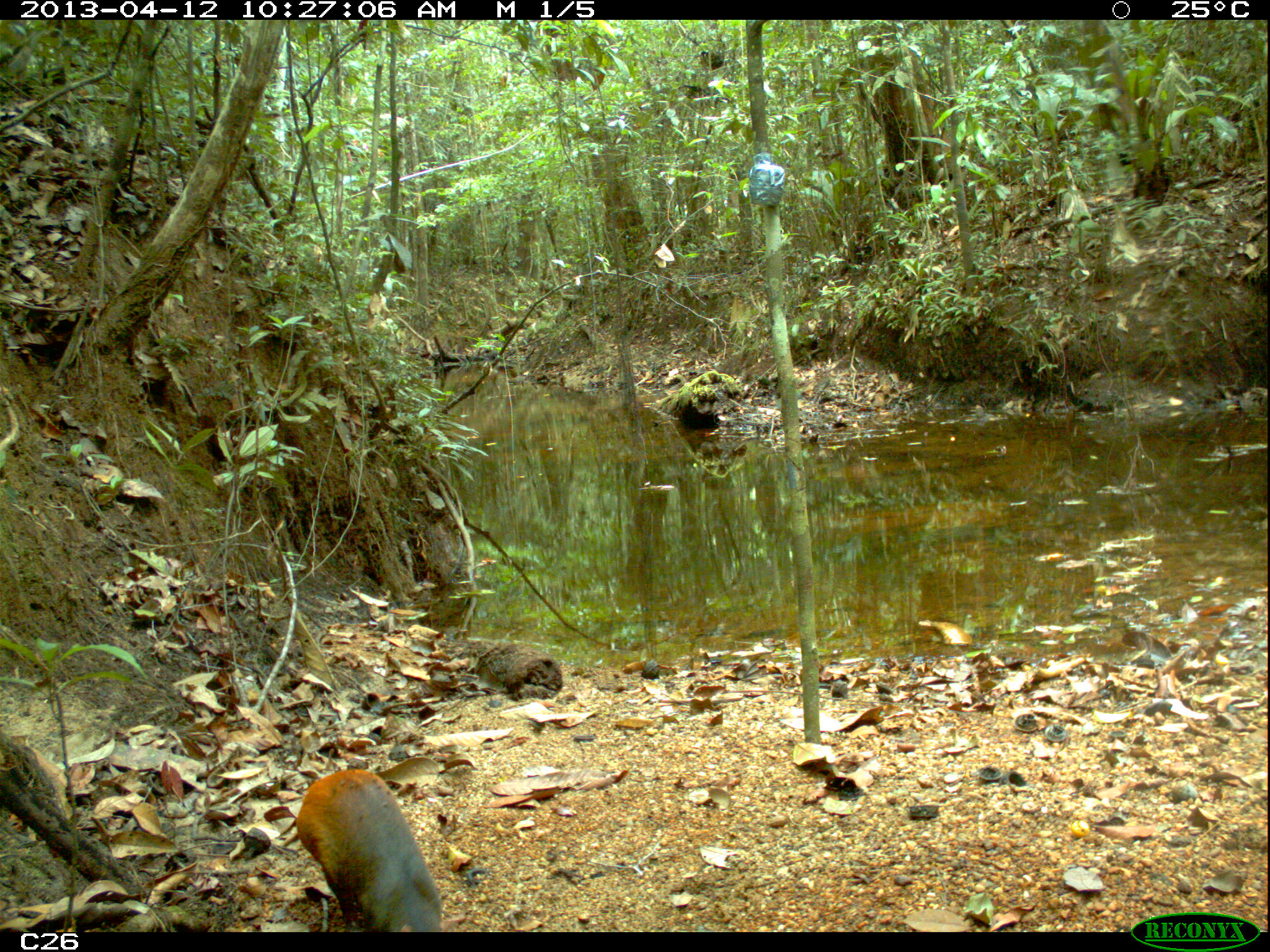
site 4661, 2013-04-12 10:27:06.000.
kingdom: Animalia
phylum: Chordata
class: Mammalia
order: Rodentia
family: Dasyproctidae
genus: Dasyprocta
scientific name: Dasyprocta leporina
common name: red-rumped agouti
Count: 1.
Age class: adult.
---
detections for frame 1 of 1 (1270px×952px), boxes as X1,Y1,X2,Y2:
dasyprocta leporina: 295,768,443,931